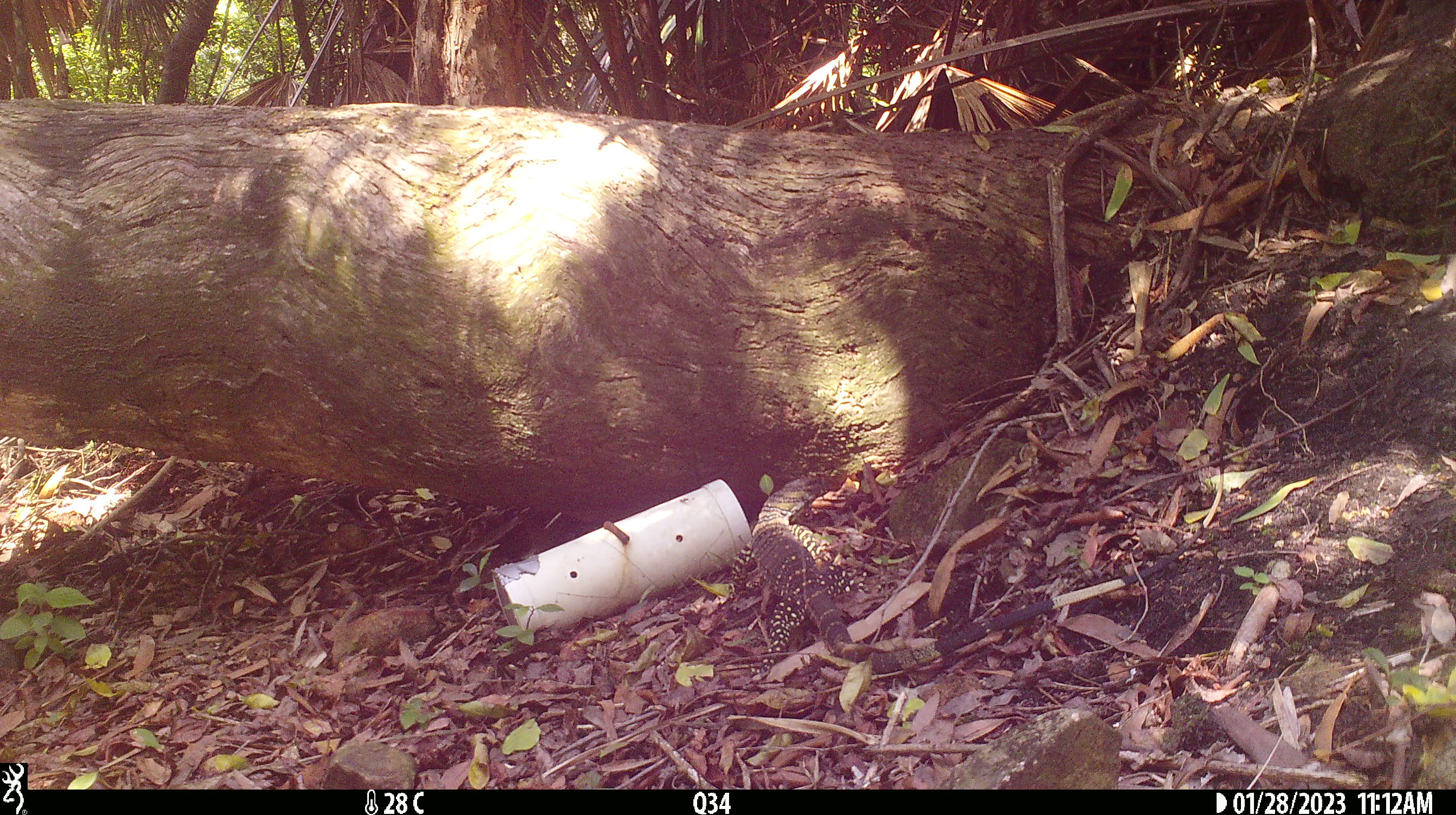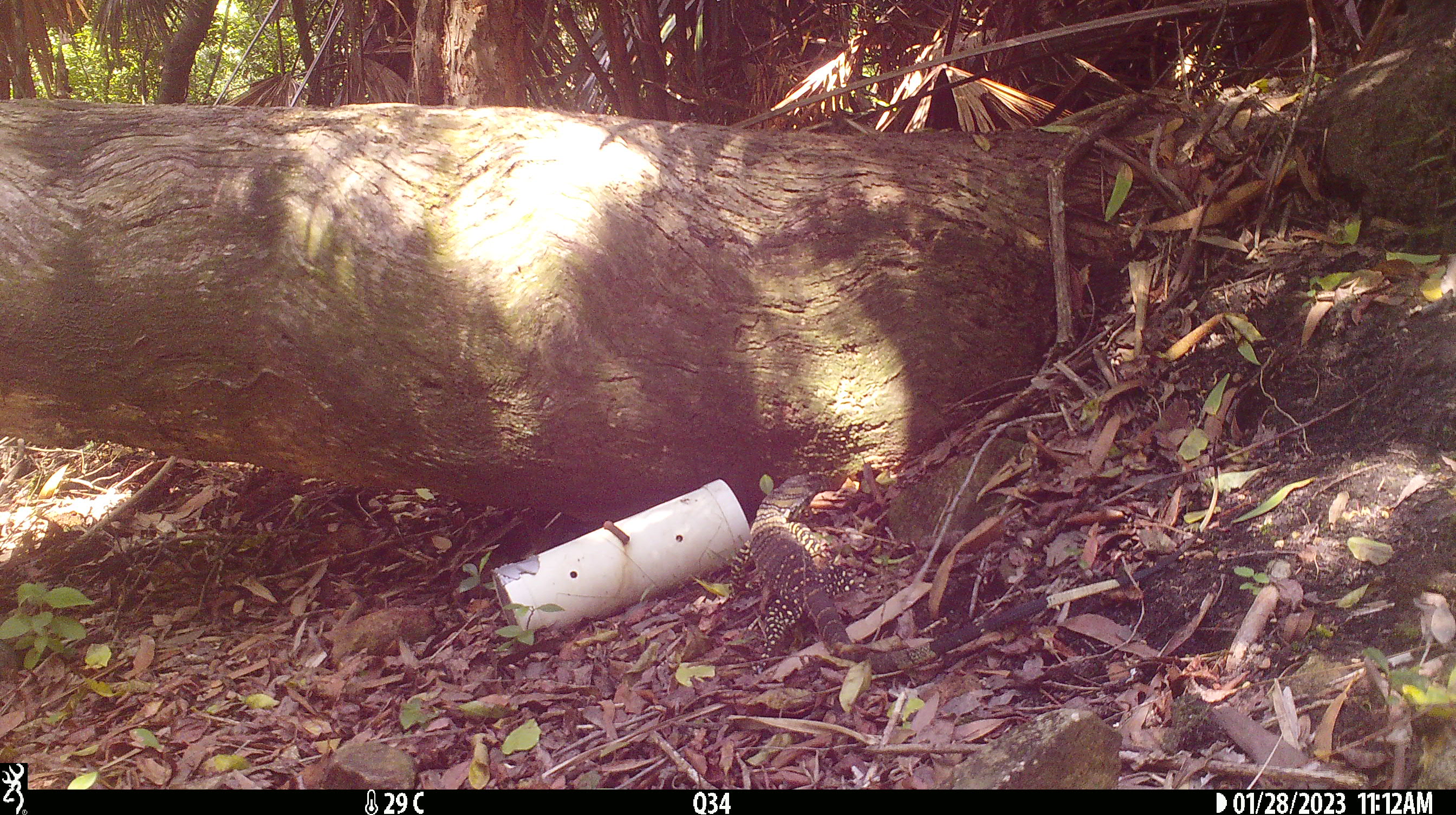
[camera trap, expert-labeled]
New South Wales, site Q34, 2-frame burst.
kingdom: Animalia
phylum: Chordata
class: Reptilia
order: Squamata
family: Varanidae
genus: Varanus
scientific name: Varanus varius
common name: lace monitor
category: goanna